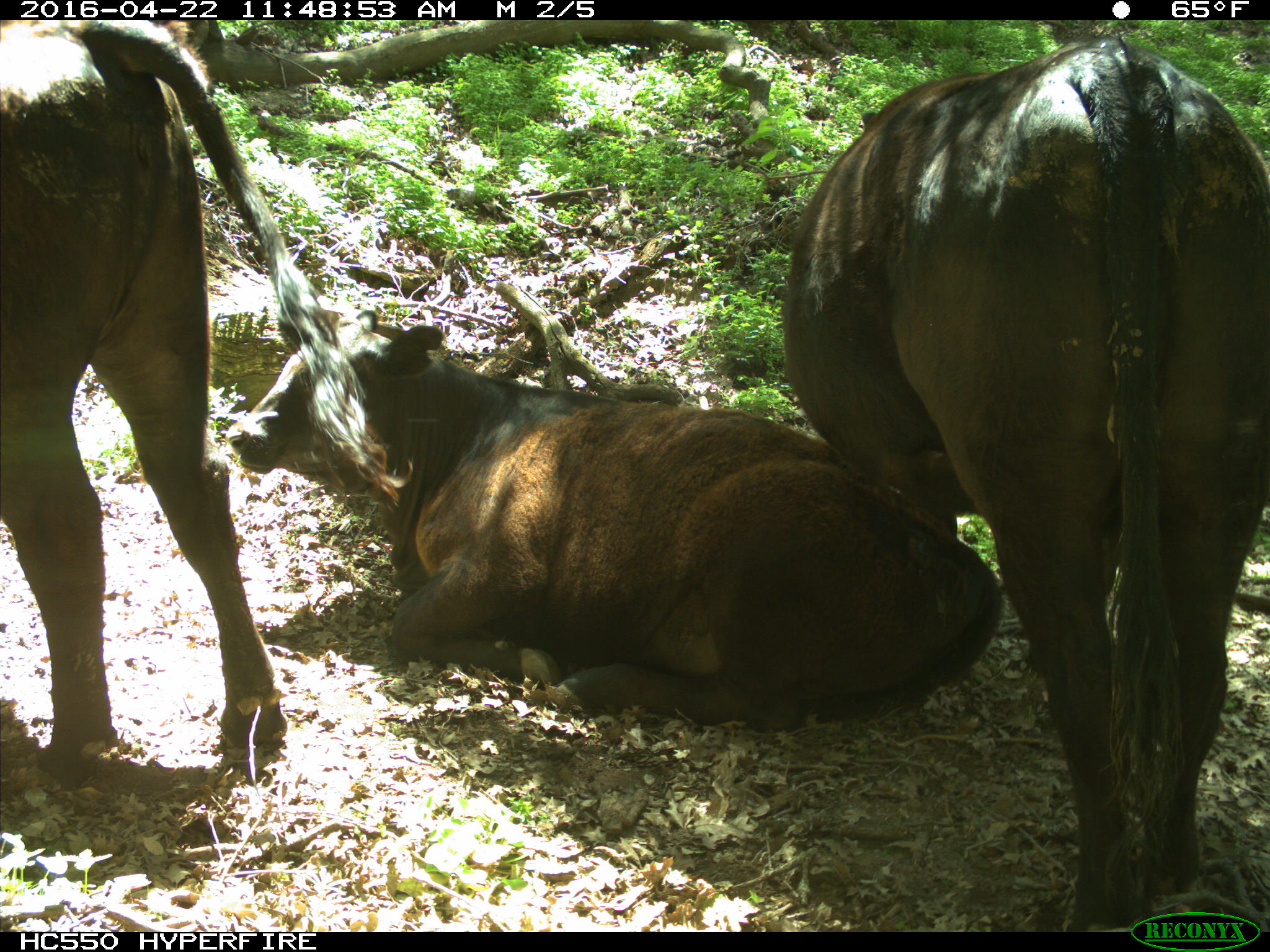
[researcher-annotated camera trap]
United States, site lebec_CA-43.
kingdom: Animalia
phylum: Chordata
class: Mammalia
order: Artiodactyla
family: Bovidae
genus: Bos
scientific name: Bos taurus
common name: domestic cow